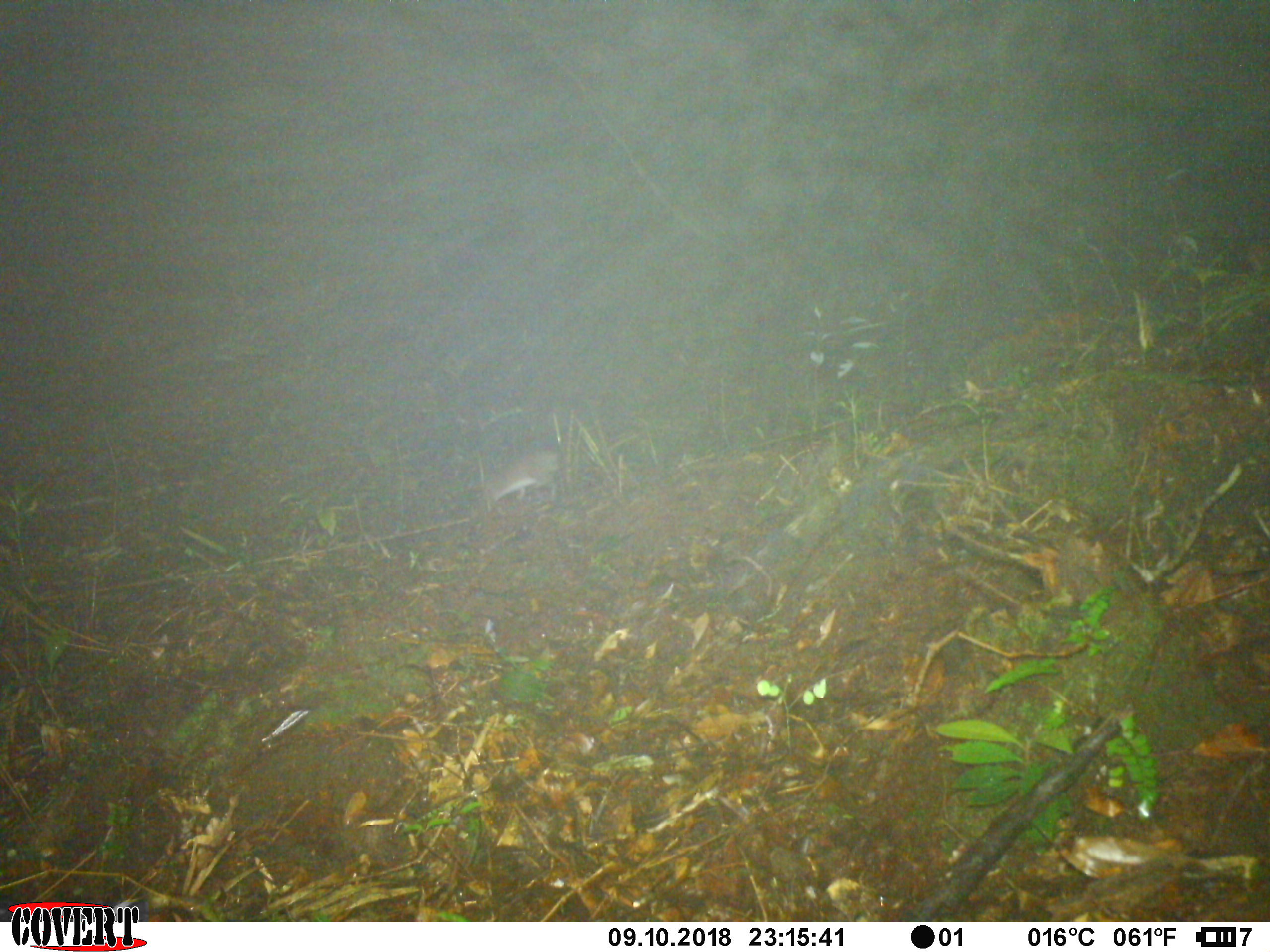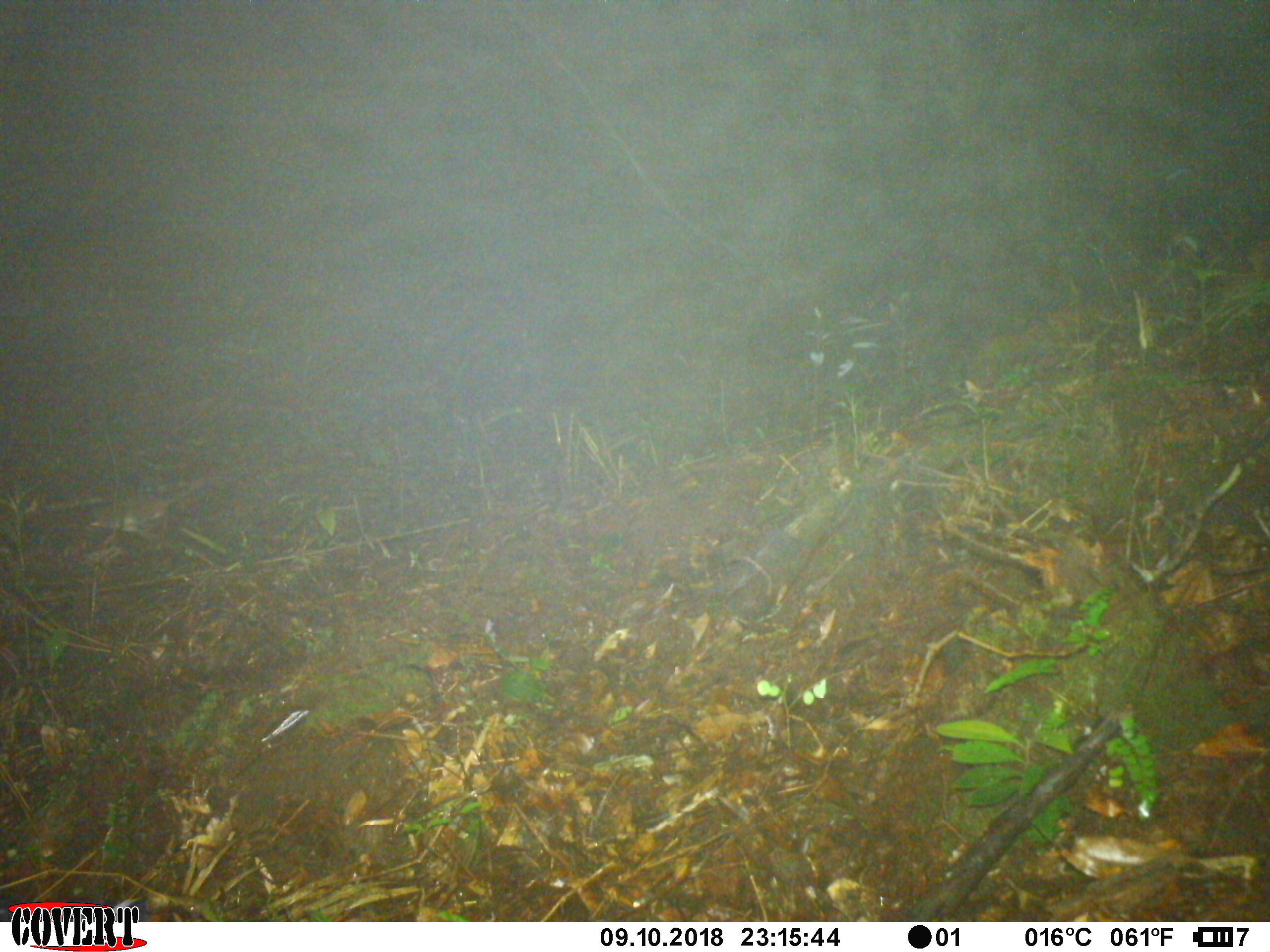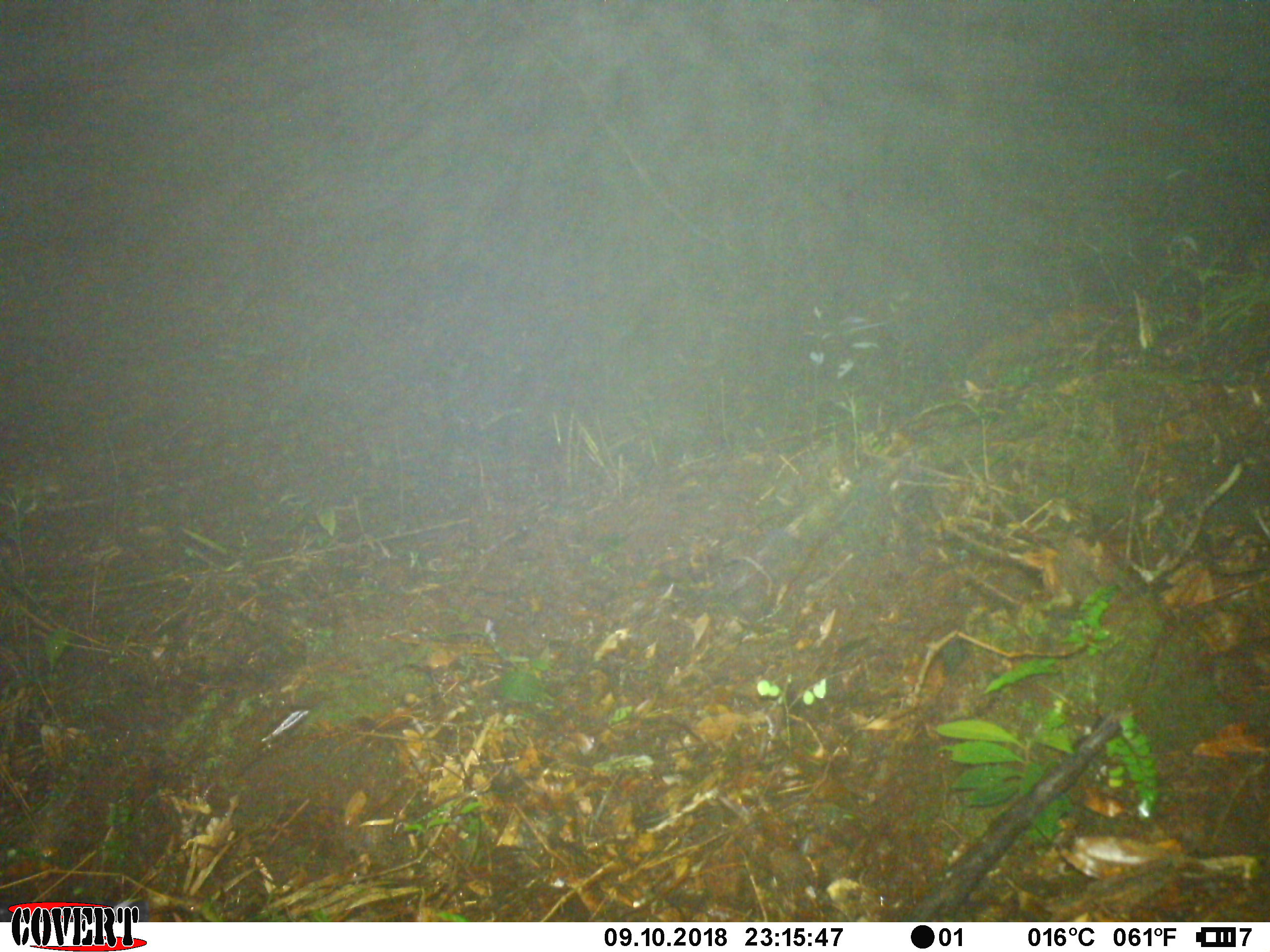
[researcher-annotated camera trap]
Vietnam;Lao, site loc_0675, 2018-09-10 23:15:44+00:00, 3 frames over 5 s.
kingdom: Animalia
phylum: Chordata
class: Mammalia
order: Rodentia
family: Muridae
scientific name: Muridae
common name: old-world mice and rats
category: unidentified murid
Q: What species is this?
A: Unidentified murid (old-world mice and rats) (Muridae).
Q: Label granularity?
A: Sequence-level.